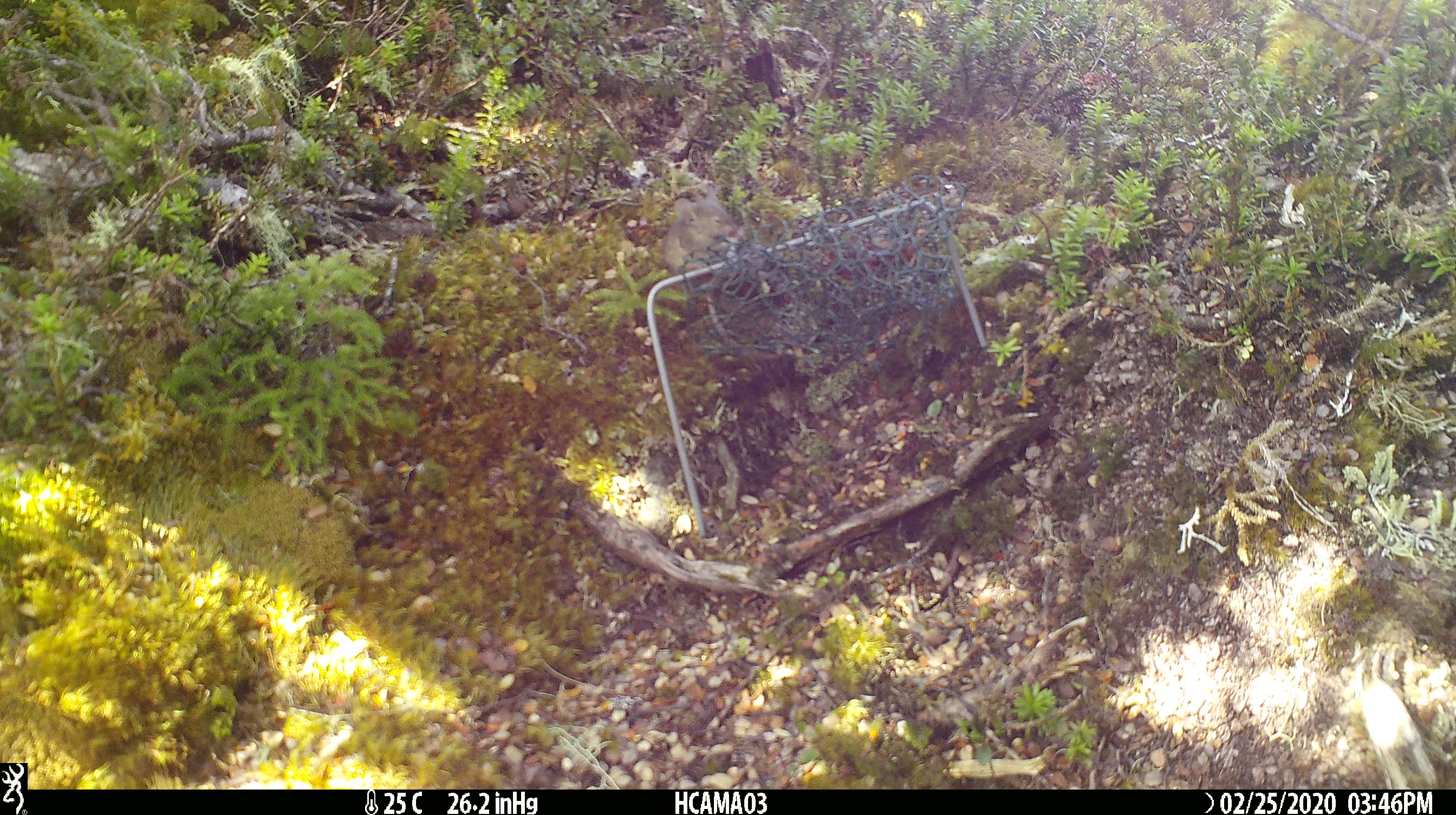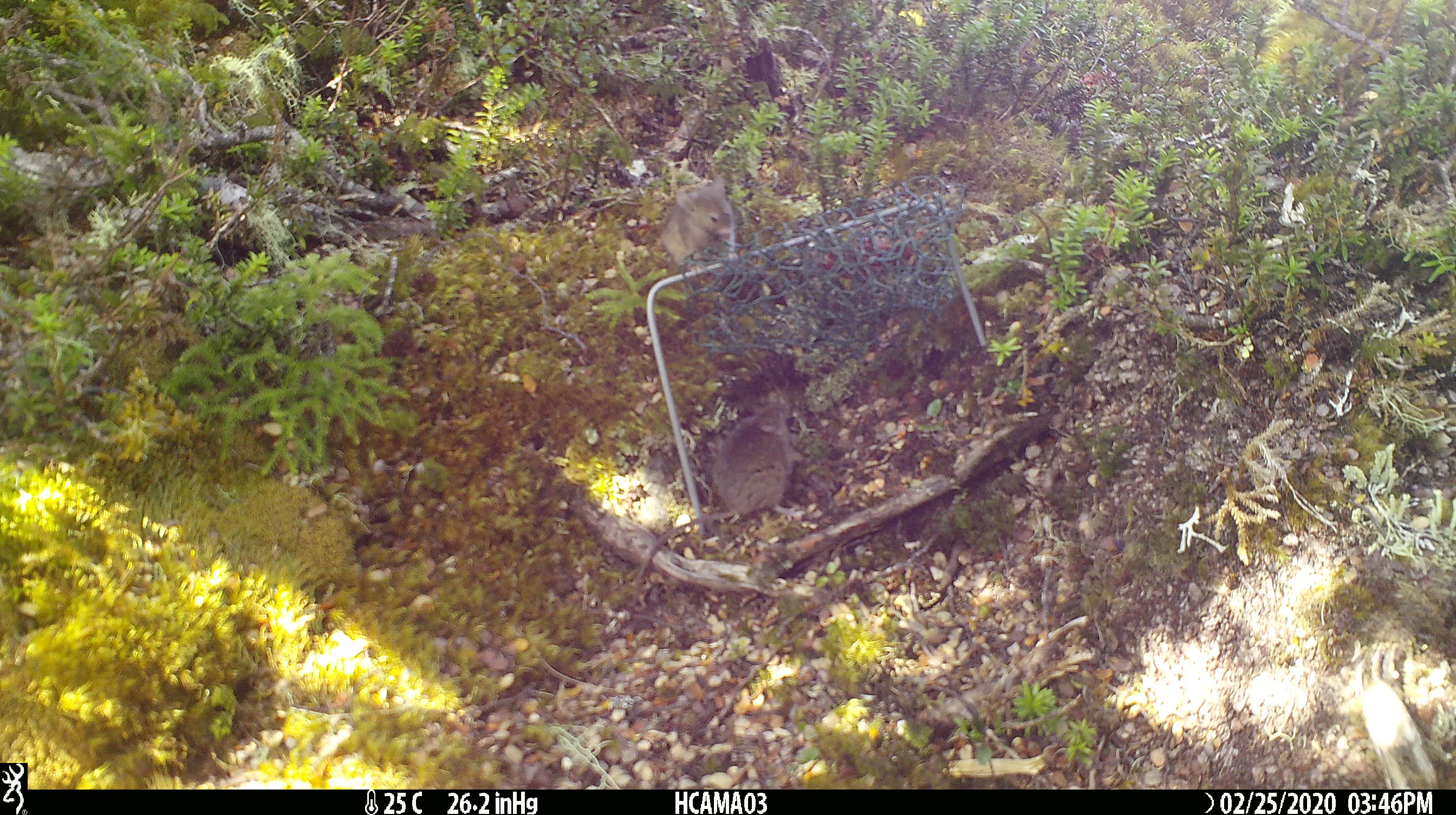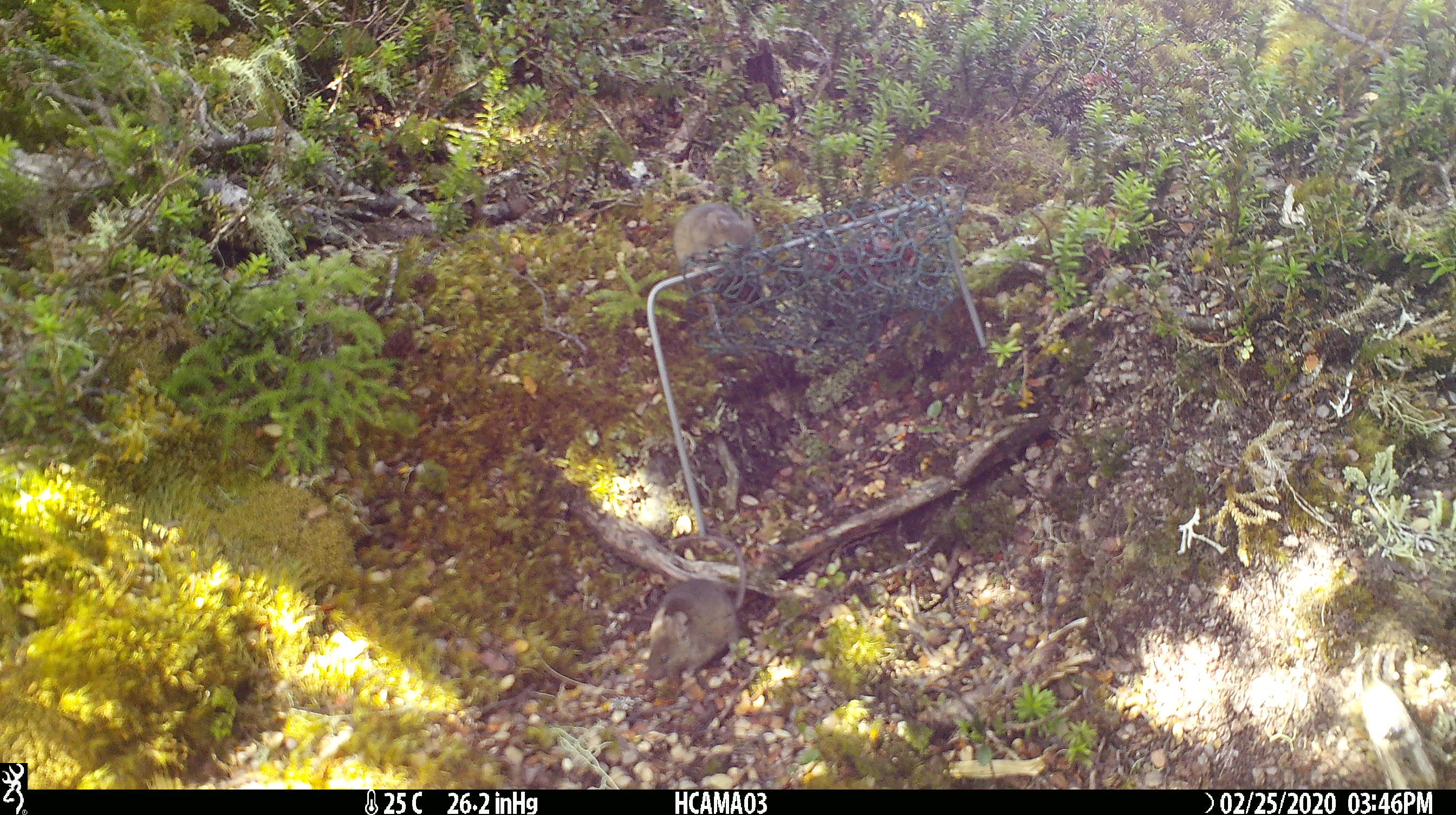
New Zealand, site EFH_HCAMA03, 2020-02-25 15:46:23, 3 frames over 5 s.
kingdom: Animalia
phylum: Chordata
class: Mammalia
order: Rodentia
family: Muridae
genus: Mus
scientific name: Mus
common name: mouse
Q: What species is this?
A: Mouse (Mus).